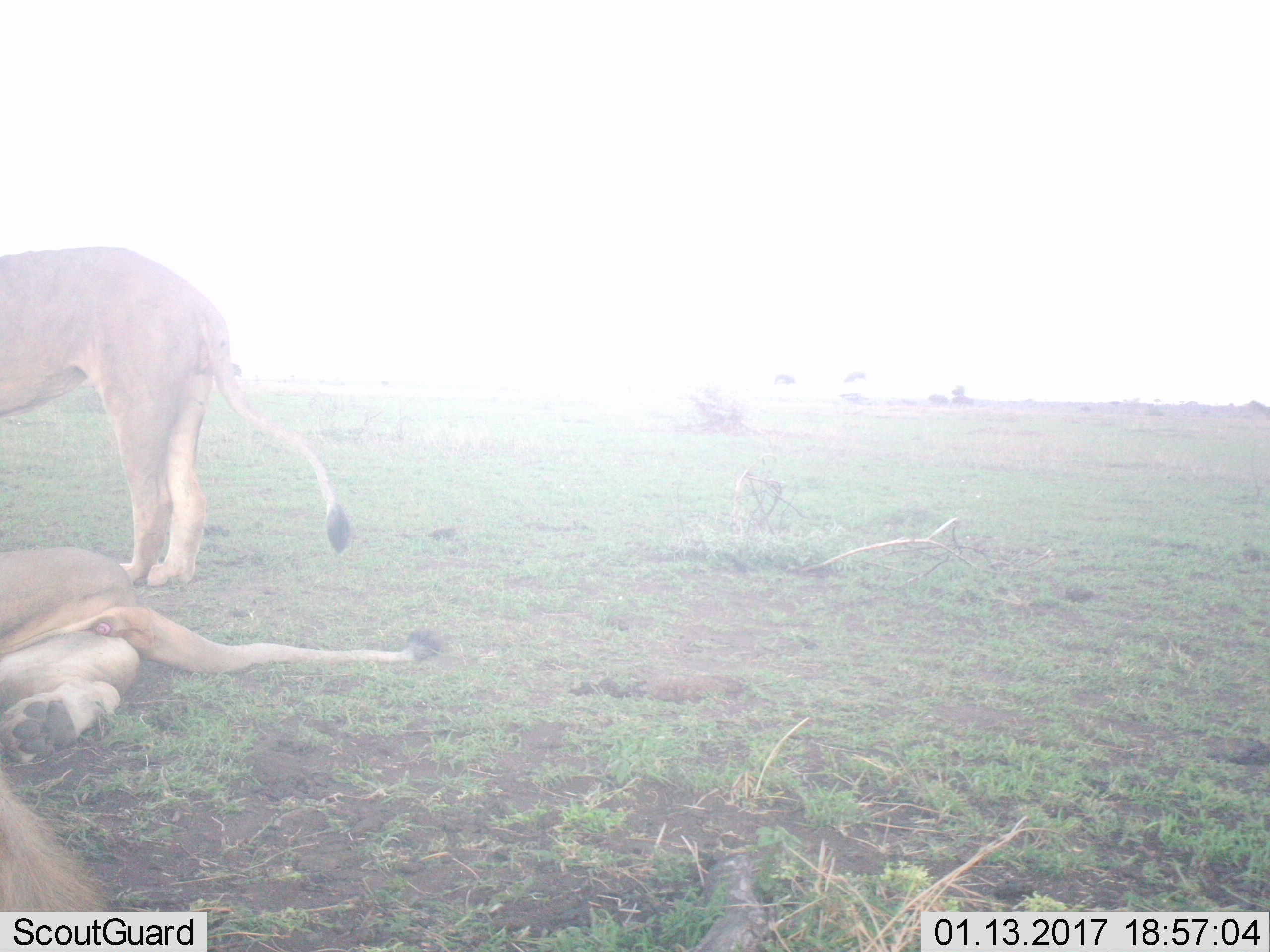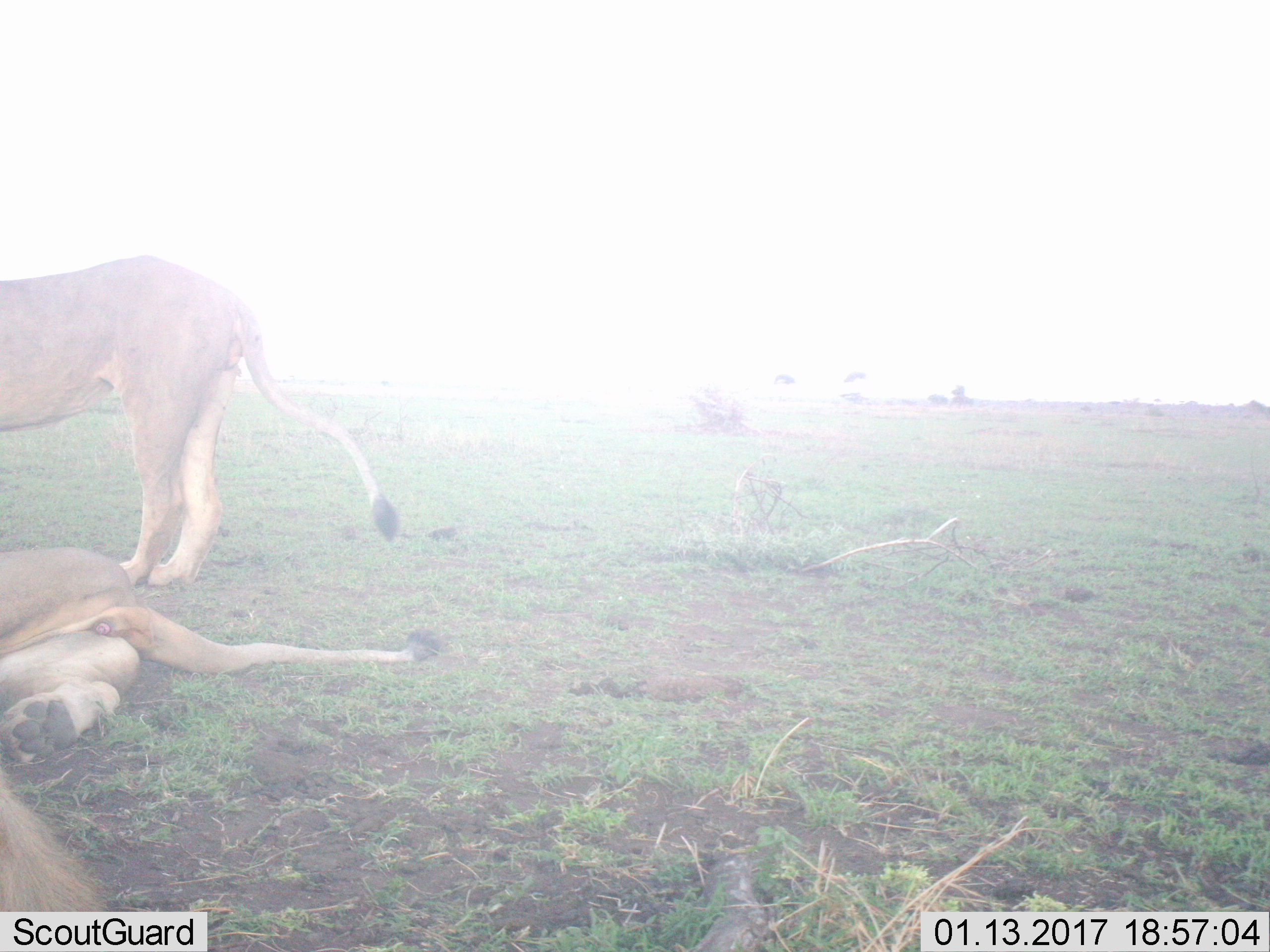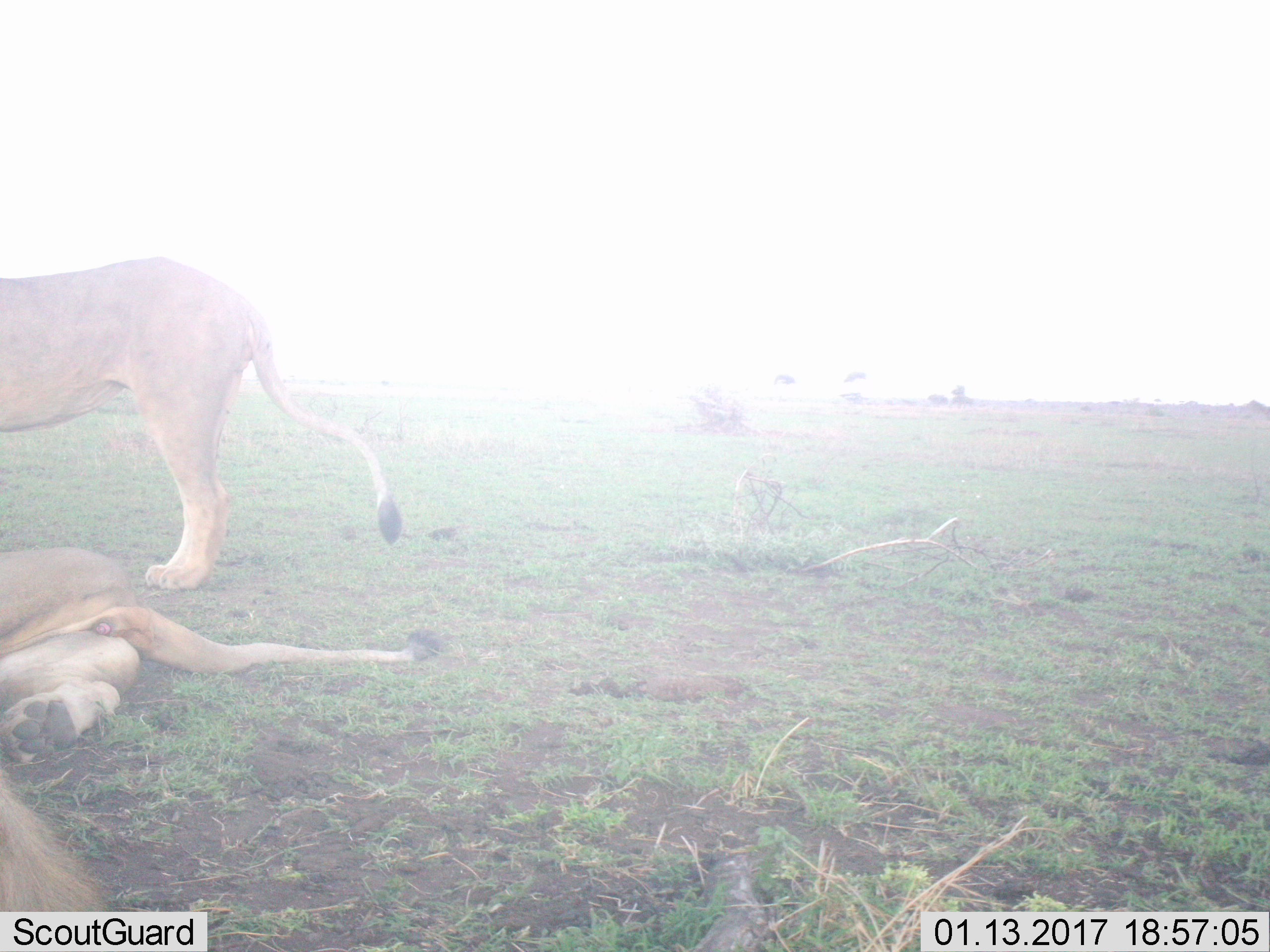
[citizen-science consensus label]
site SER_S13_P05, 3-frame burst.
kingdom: Animalia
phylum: Chordata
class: Mammalia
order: Carnivora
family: Felidae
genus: Panthera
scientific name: Panthera leo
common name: lion female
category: lionfemale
Lionfemale (lion female) (Panthera leo), count 2. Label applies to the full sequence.